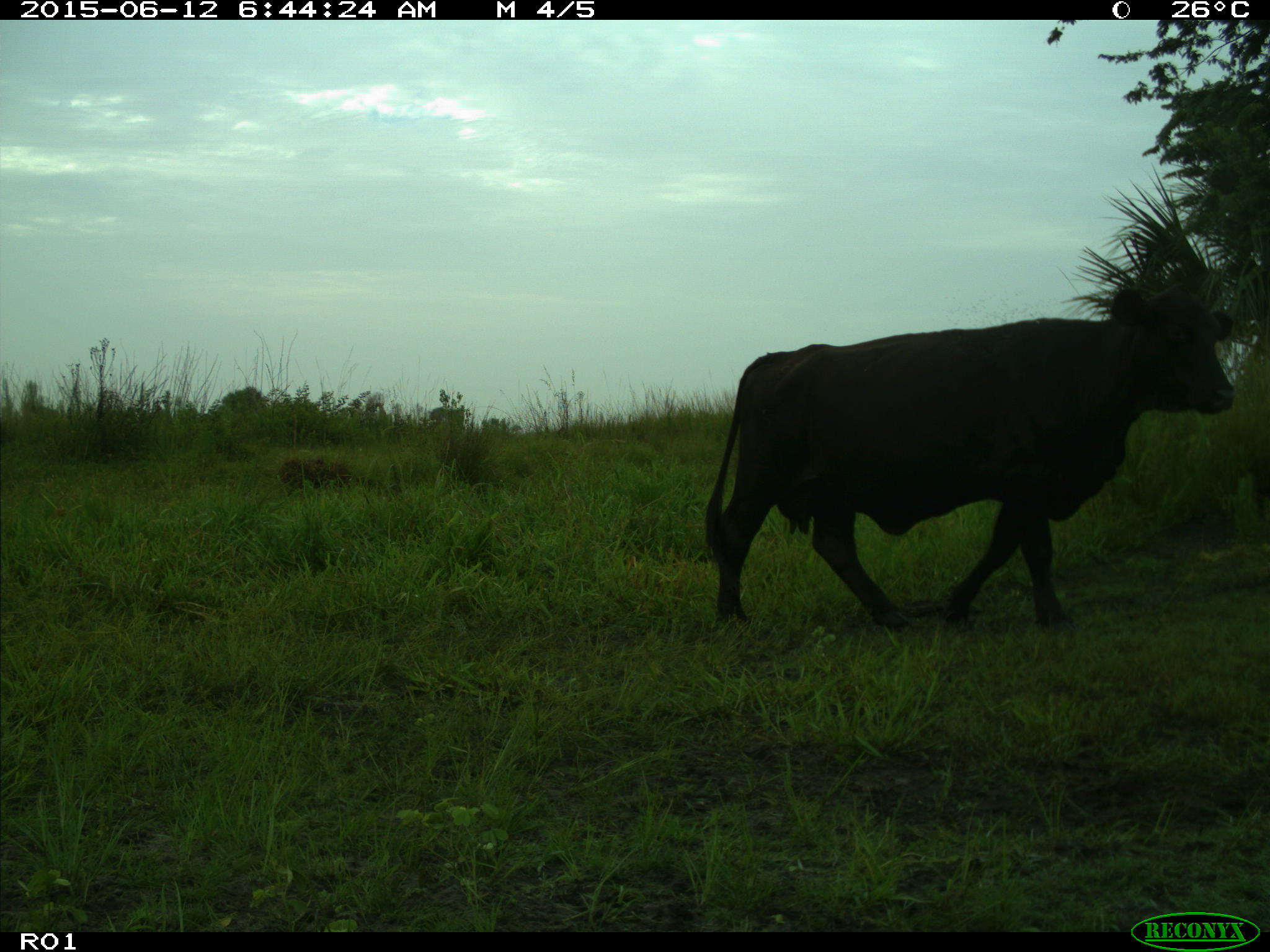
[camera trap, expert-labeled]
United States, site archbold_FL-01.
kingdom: Animalia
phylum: Chordata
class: Mammalia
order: Artiodactyla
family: Bovidae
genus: Bos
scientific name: Bos taurus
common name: domestic cow